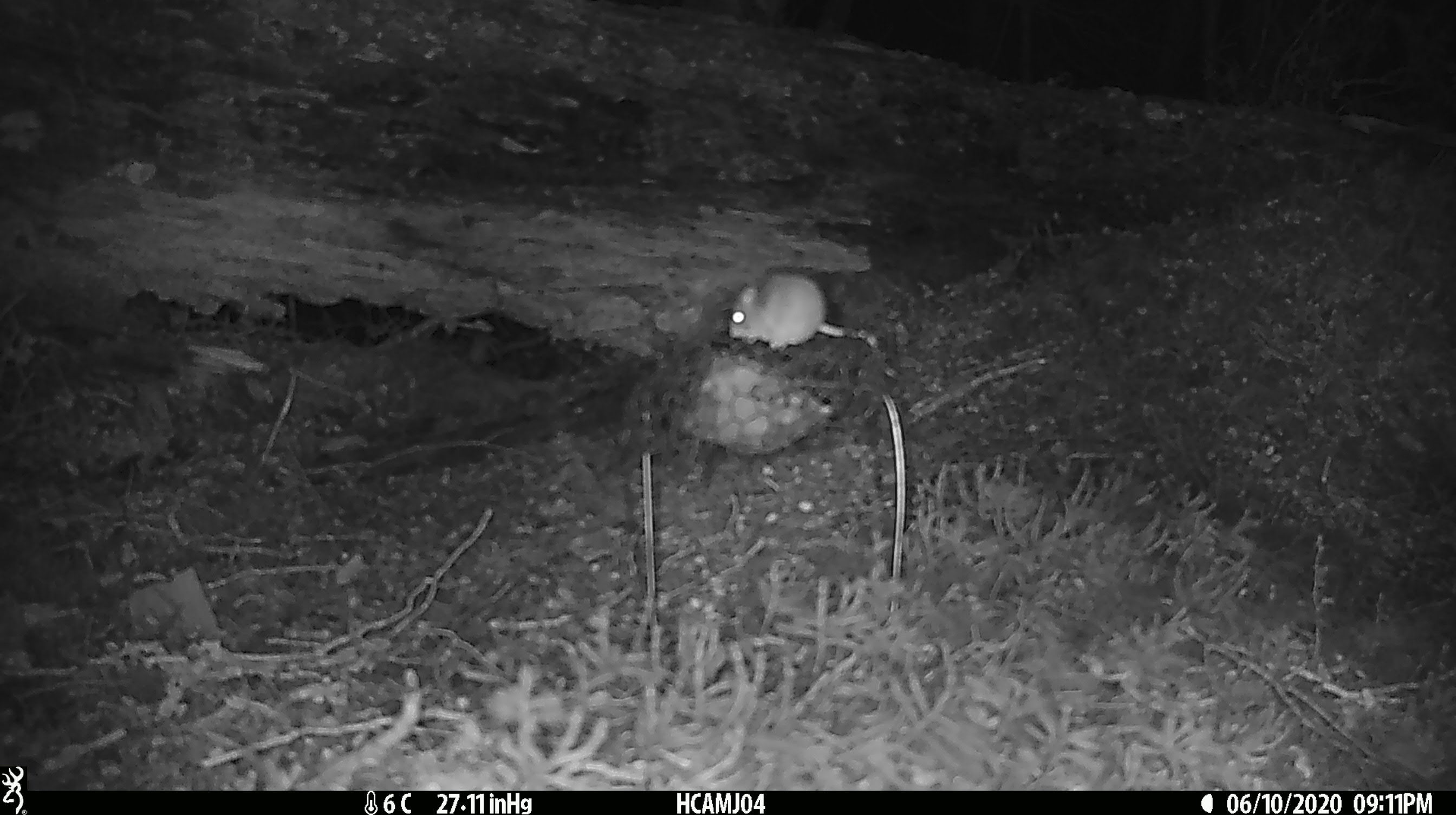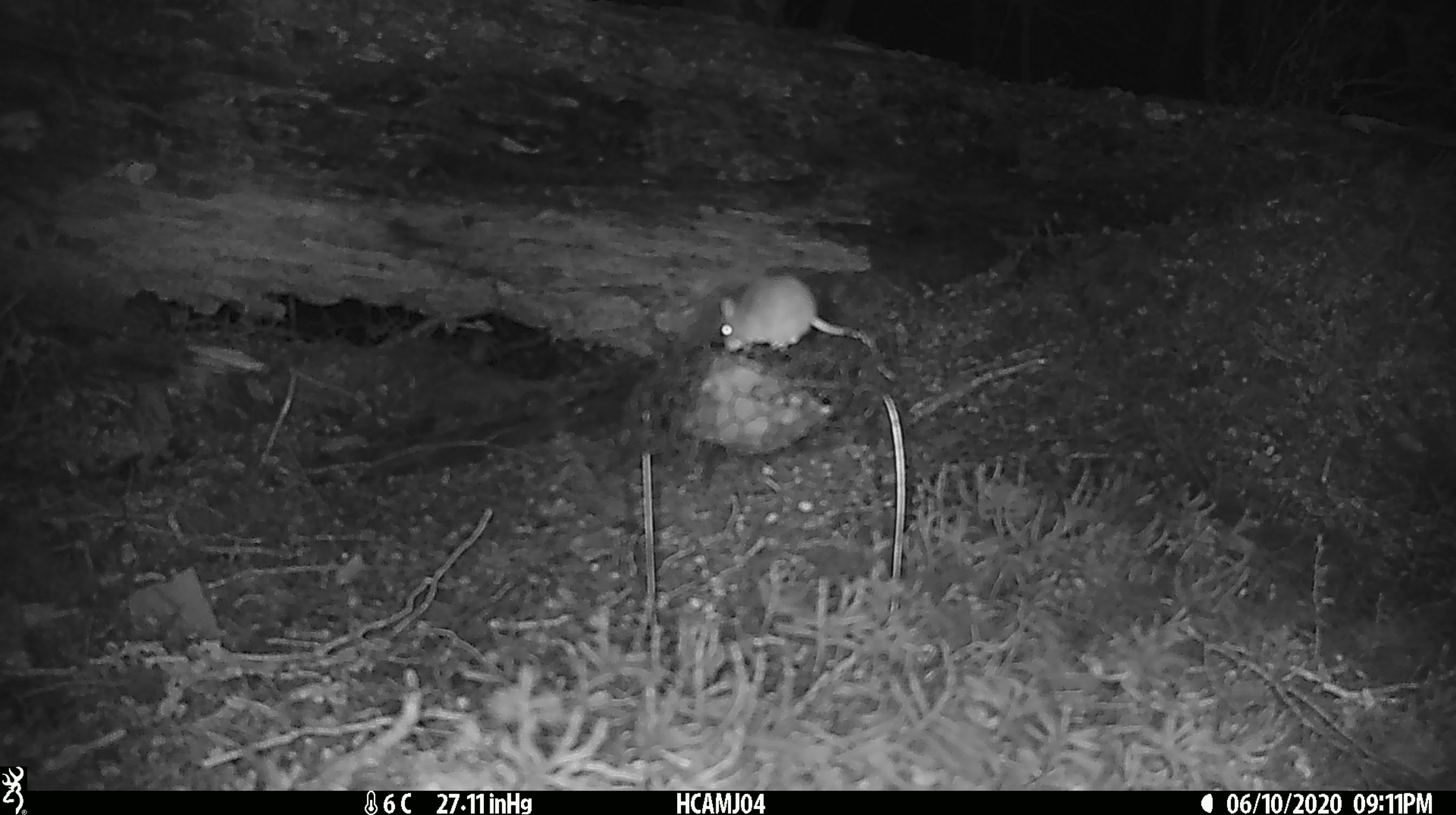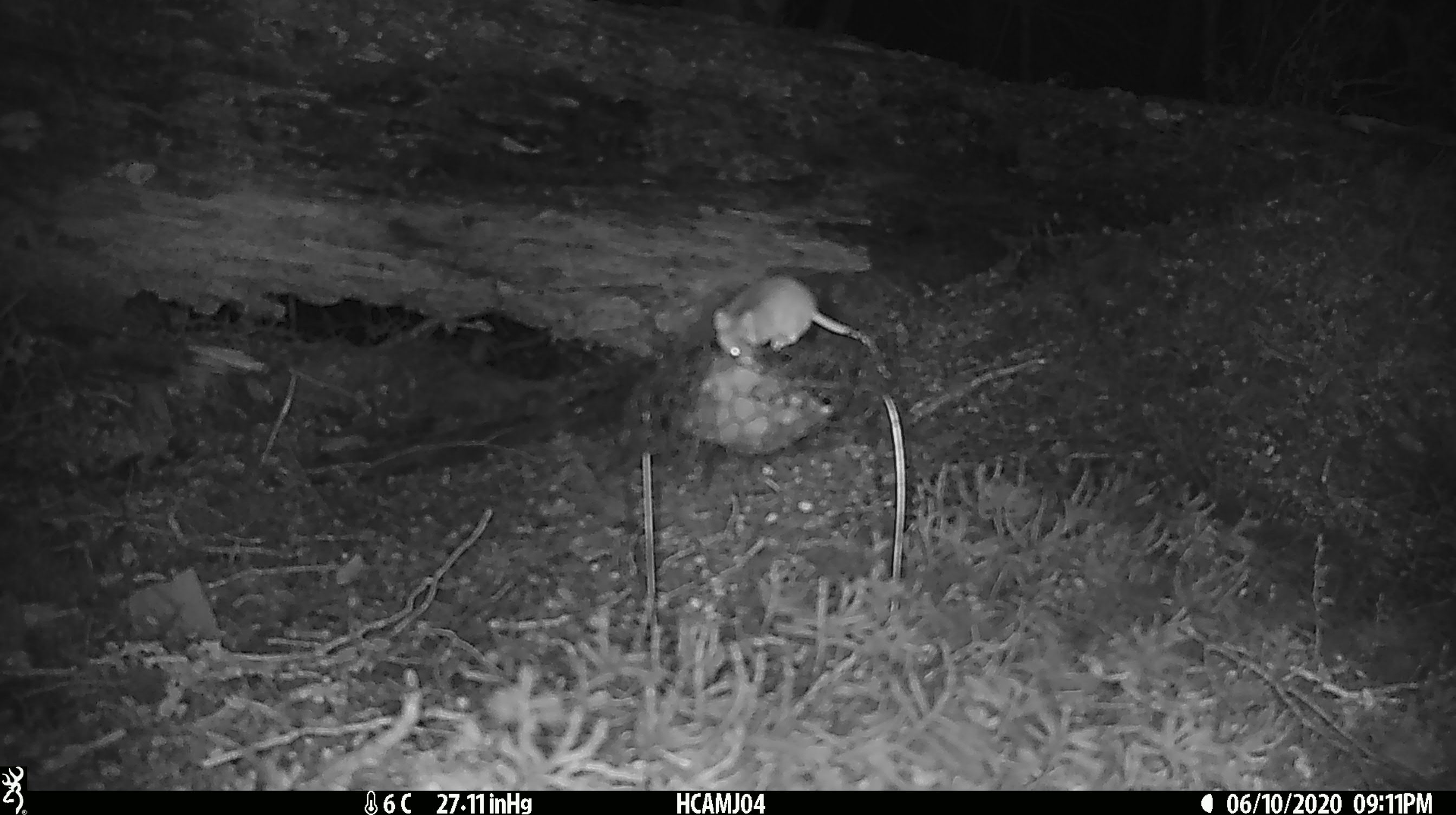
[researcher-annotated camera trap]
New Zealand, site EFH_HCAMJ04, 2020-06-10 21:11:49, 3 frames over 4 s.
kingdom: Animalia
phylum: Chordata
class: Mammalia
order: Rodentia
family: Muridae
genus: Mus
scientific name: Mus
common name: mouse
Mouse (Mus).